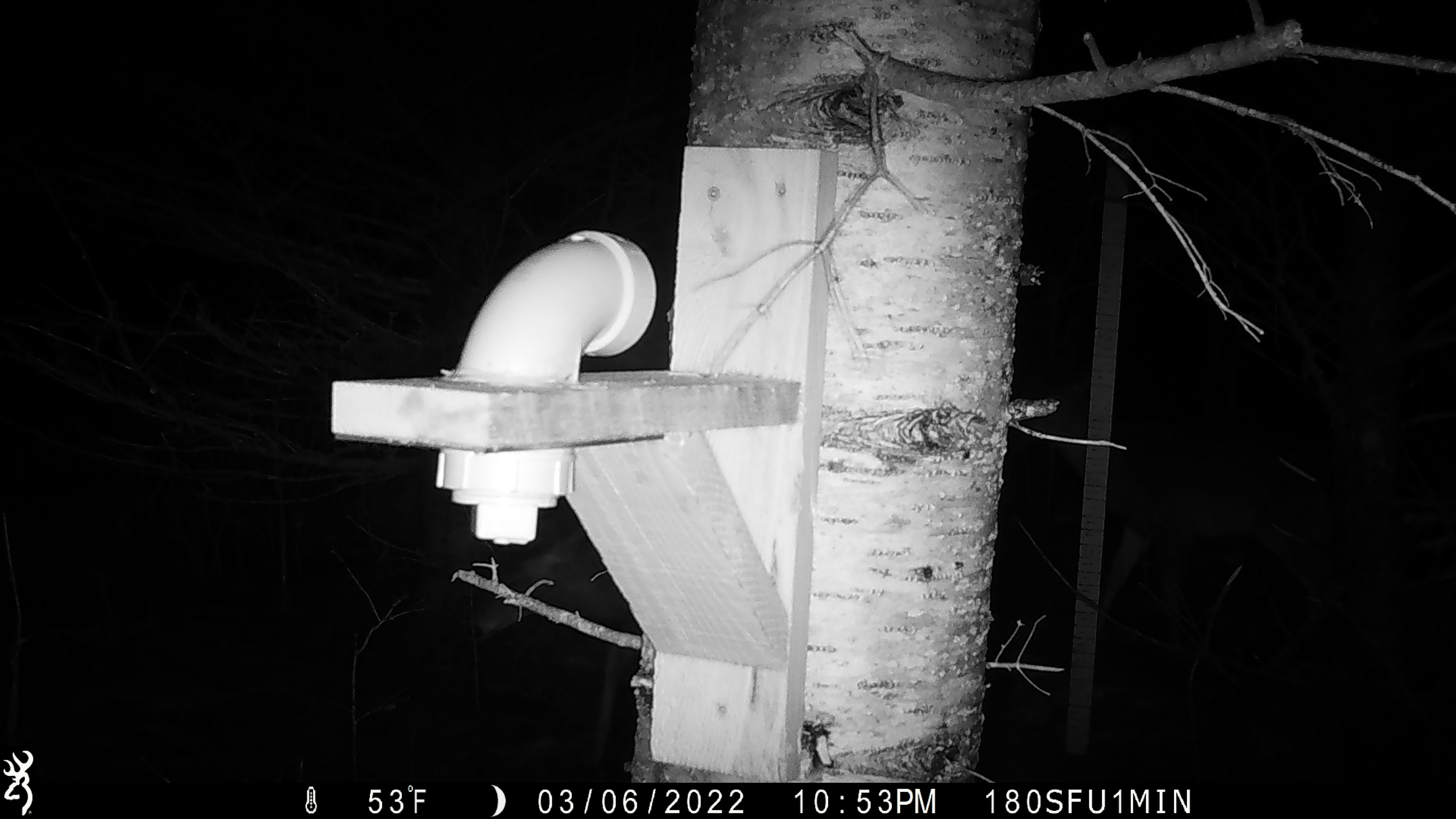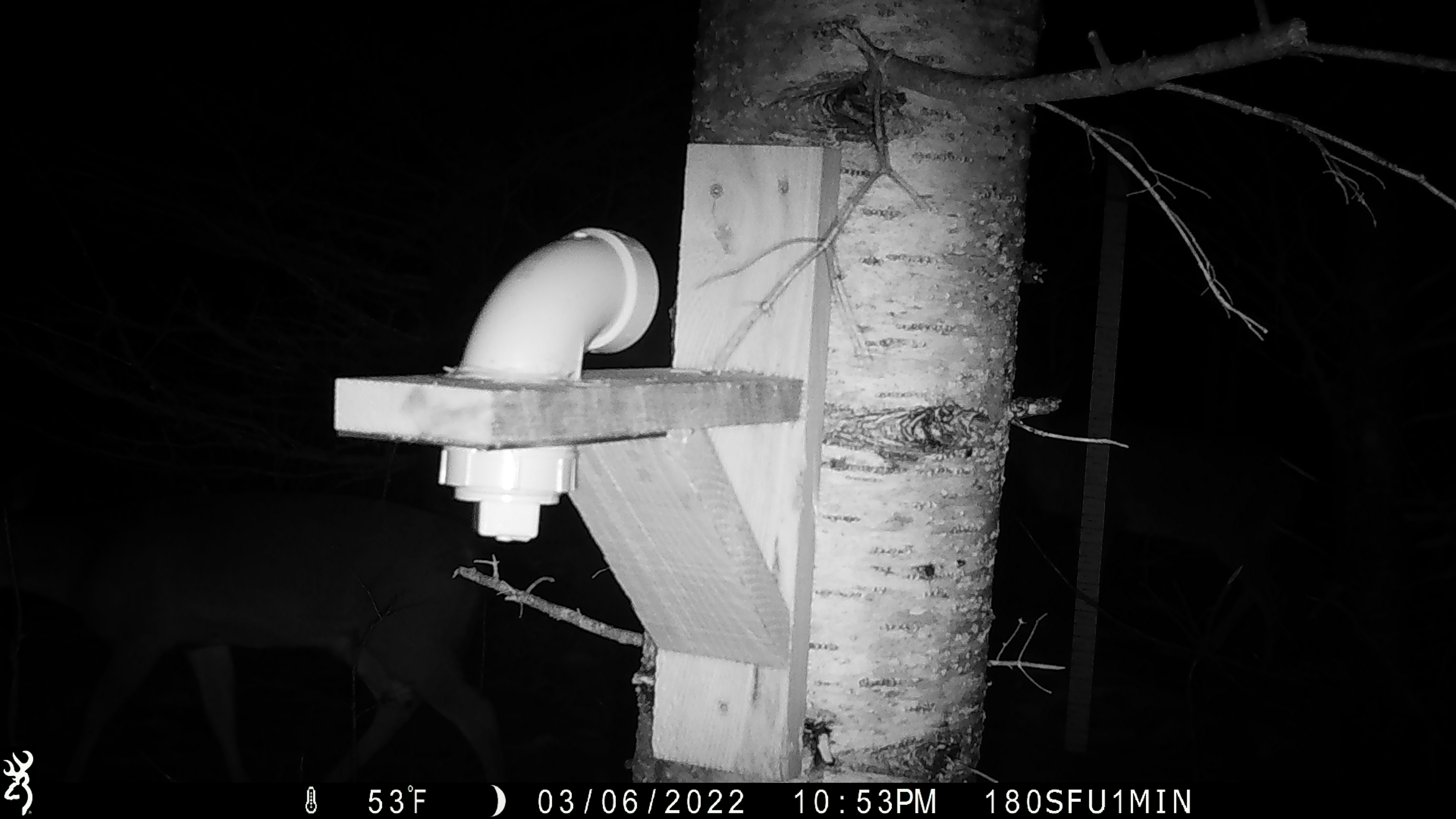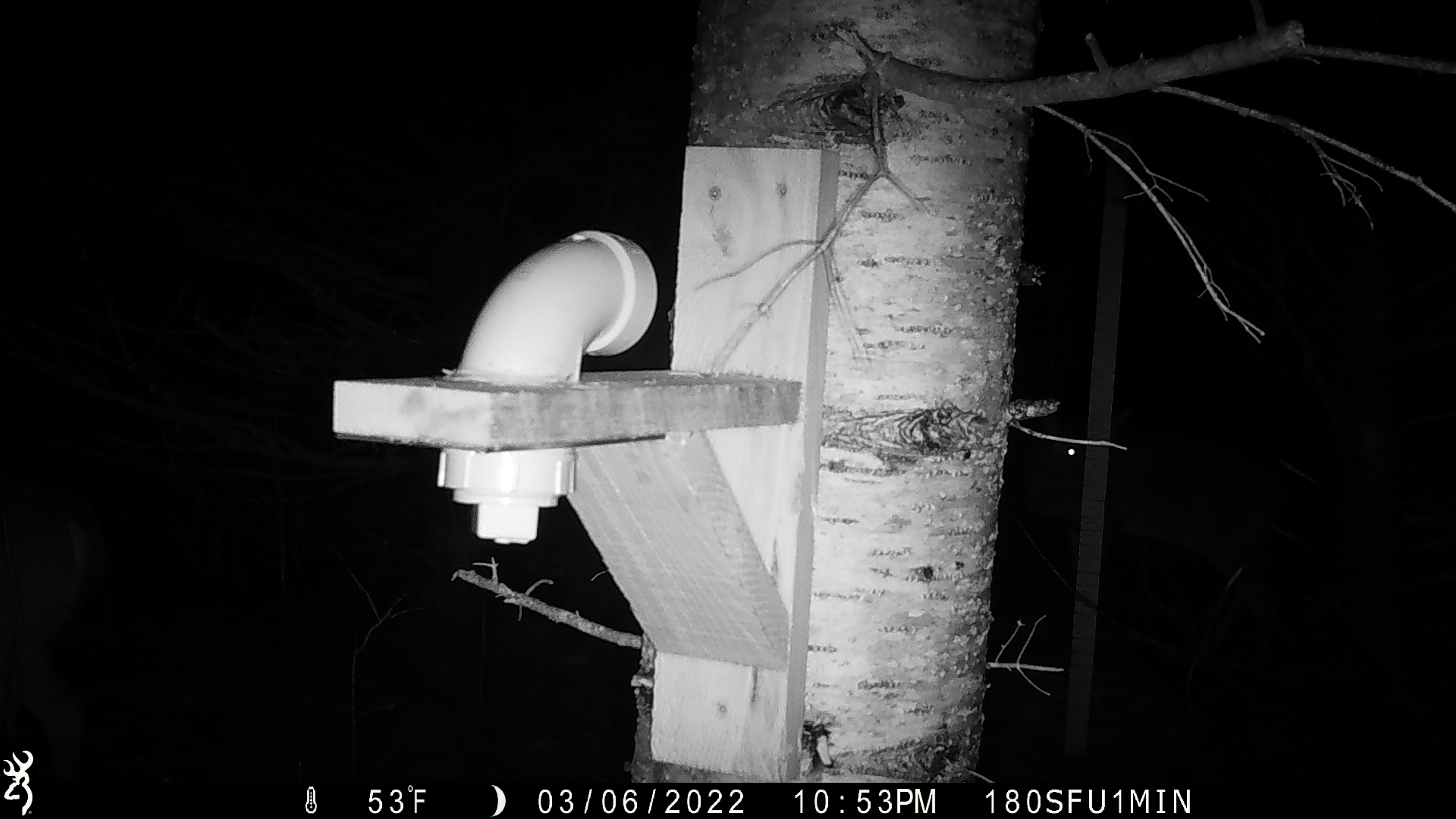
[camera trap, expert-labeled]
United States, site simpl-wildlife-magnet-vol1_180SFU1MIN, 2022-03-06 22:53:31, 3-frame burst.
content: unidentified animal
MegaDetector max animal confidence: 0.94